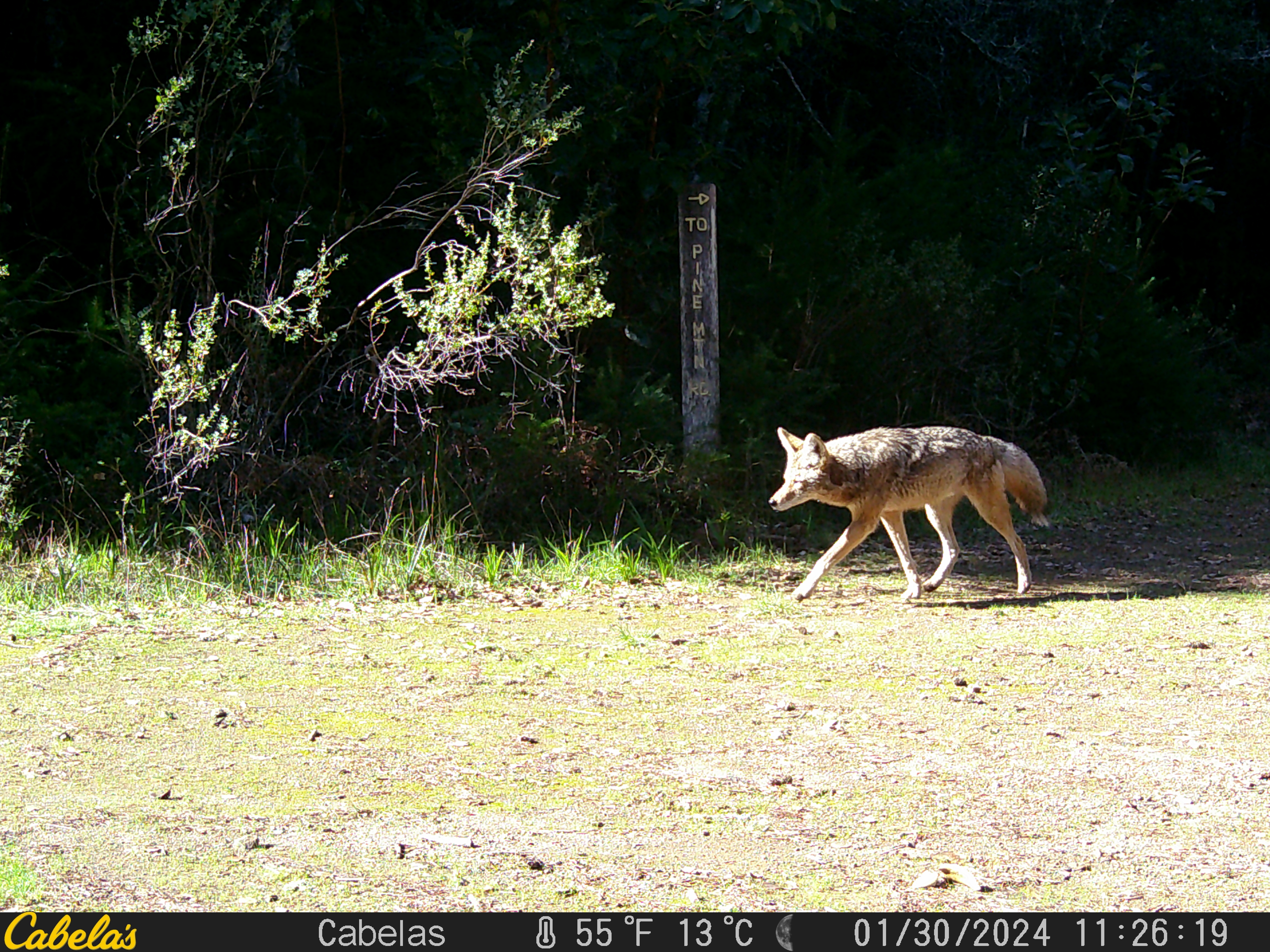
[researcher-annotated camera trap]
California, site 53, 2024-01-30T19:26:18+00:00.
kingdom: Animalia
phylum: Chordata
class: Mammalia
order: Carnivora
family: Canidae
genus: Canis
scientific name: Canis latrans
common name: coyote